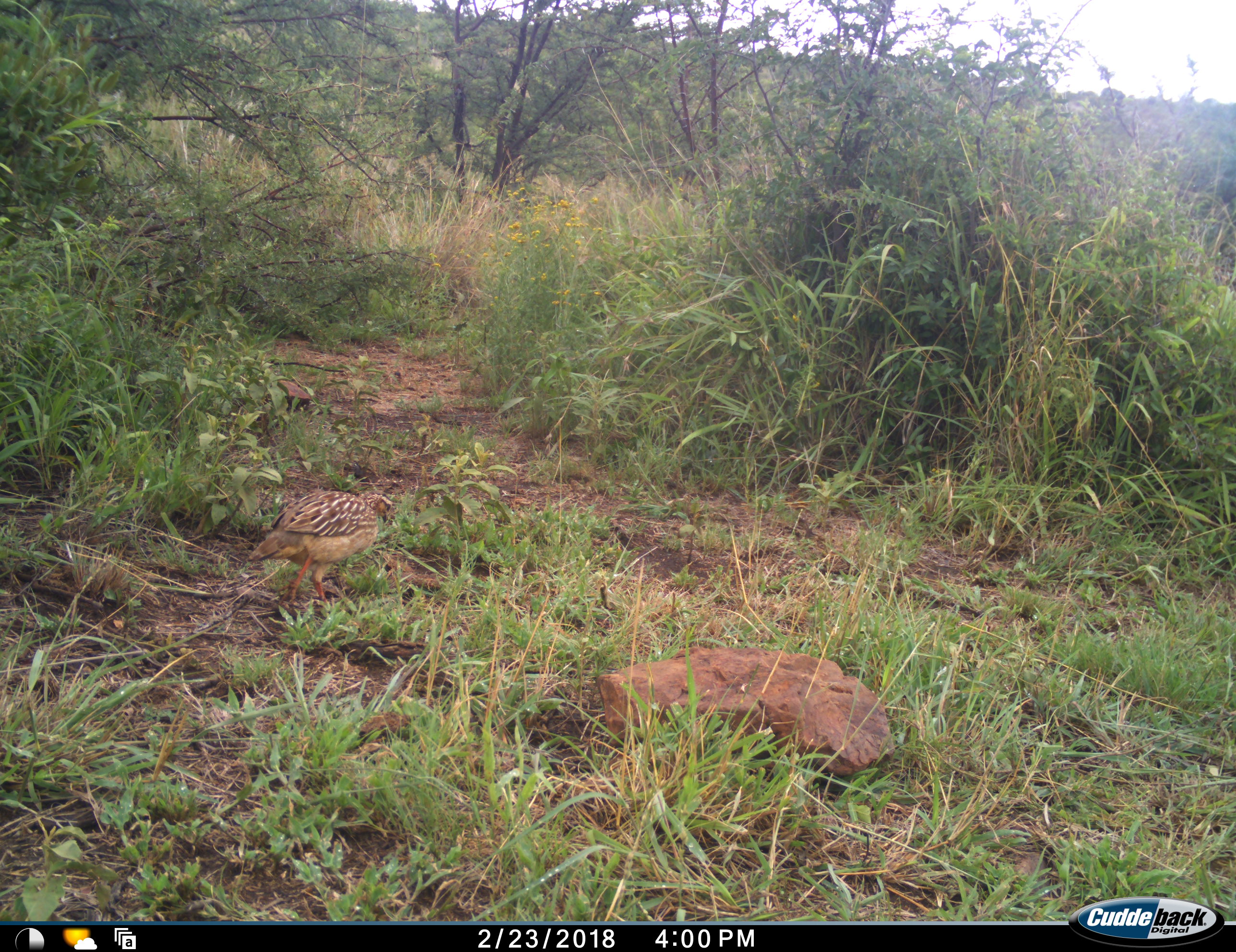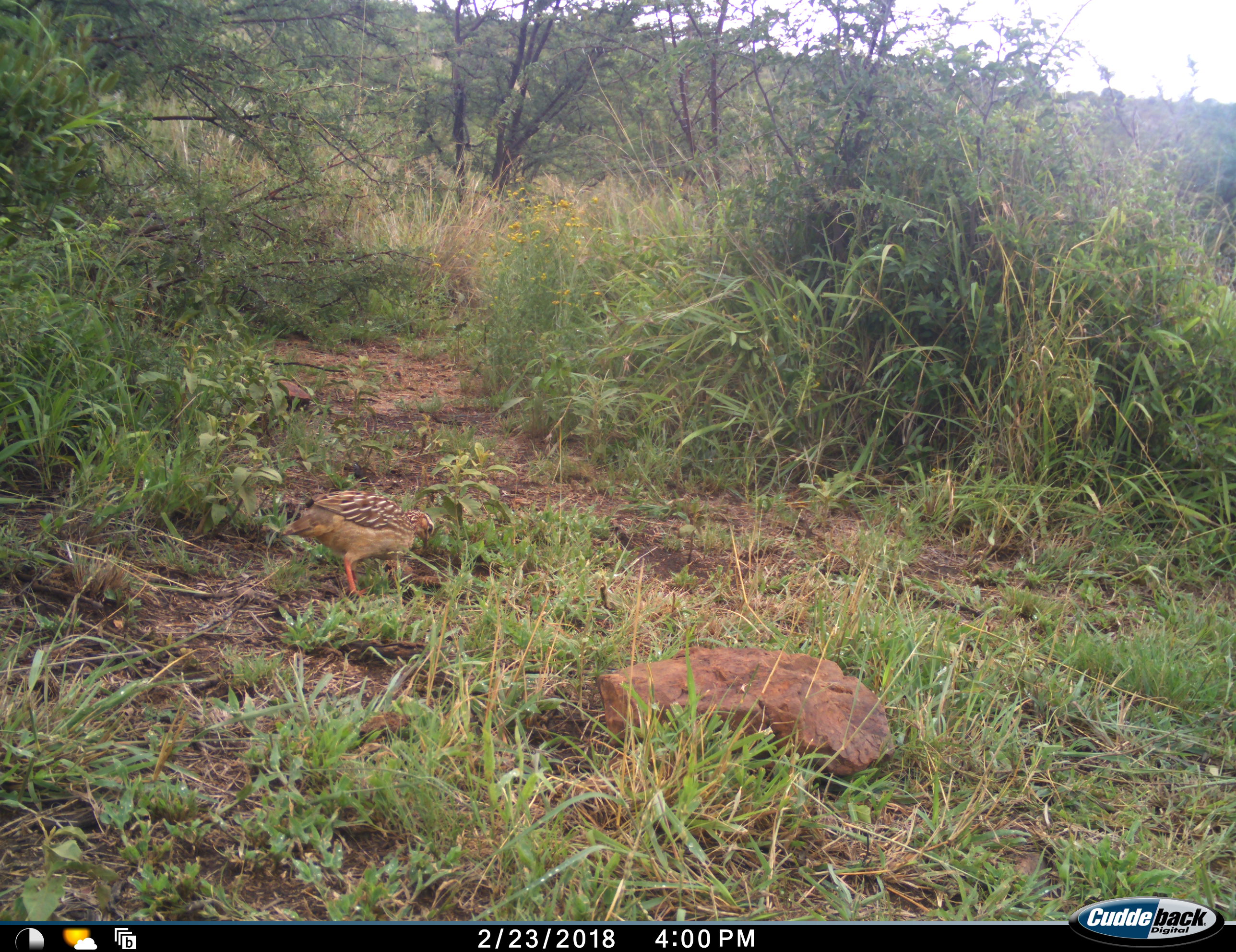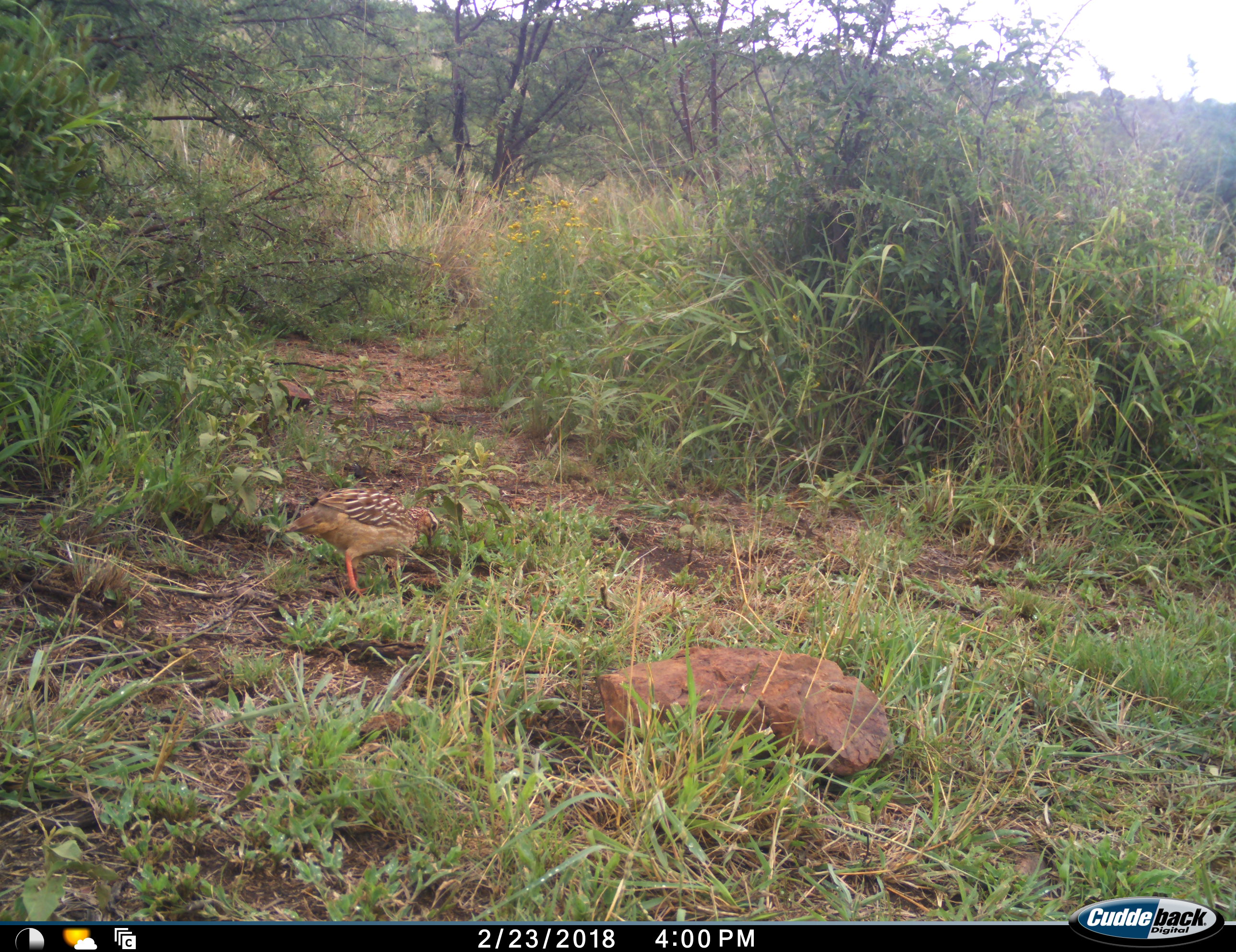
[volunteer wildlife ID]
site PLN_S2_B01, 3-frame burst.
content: unidentified animal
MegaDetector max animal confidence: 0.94